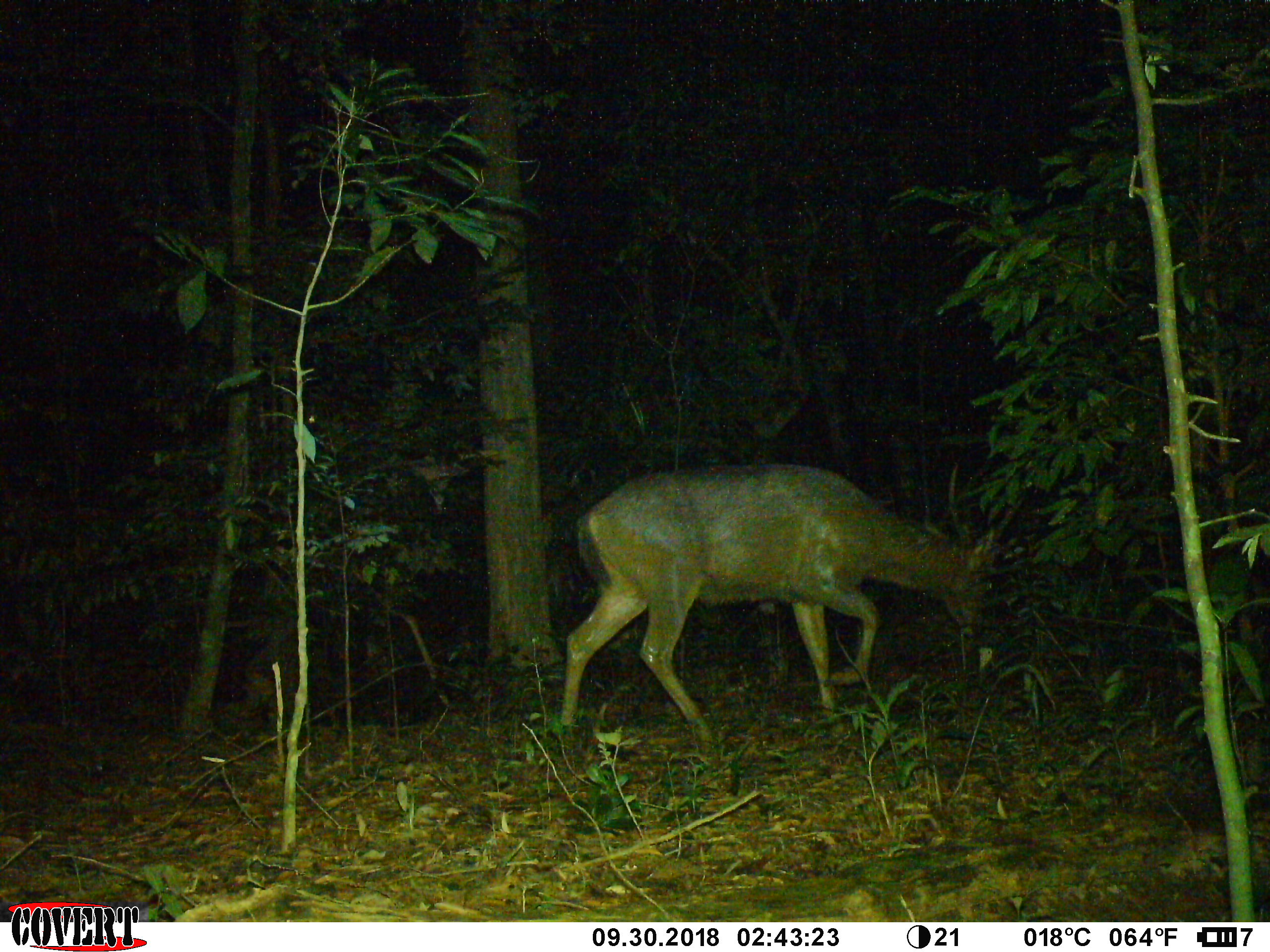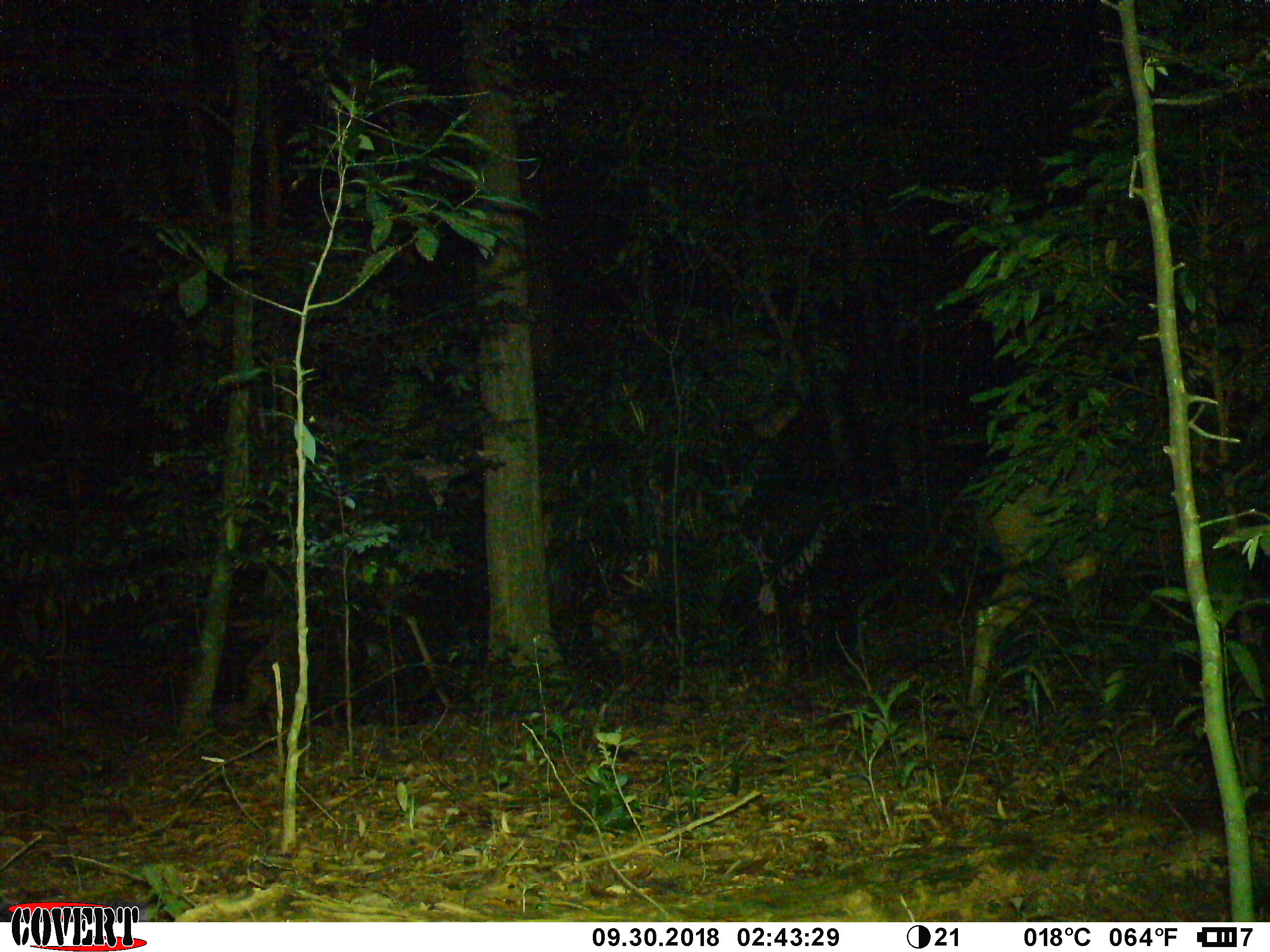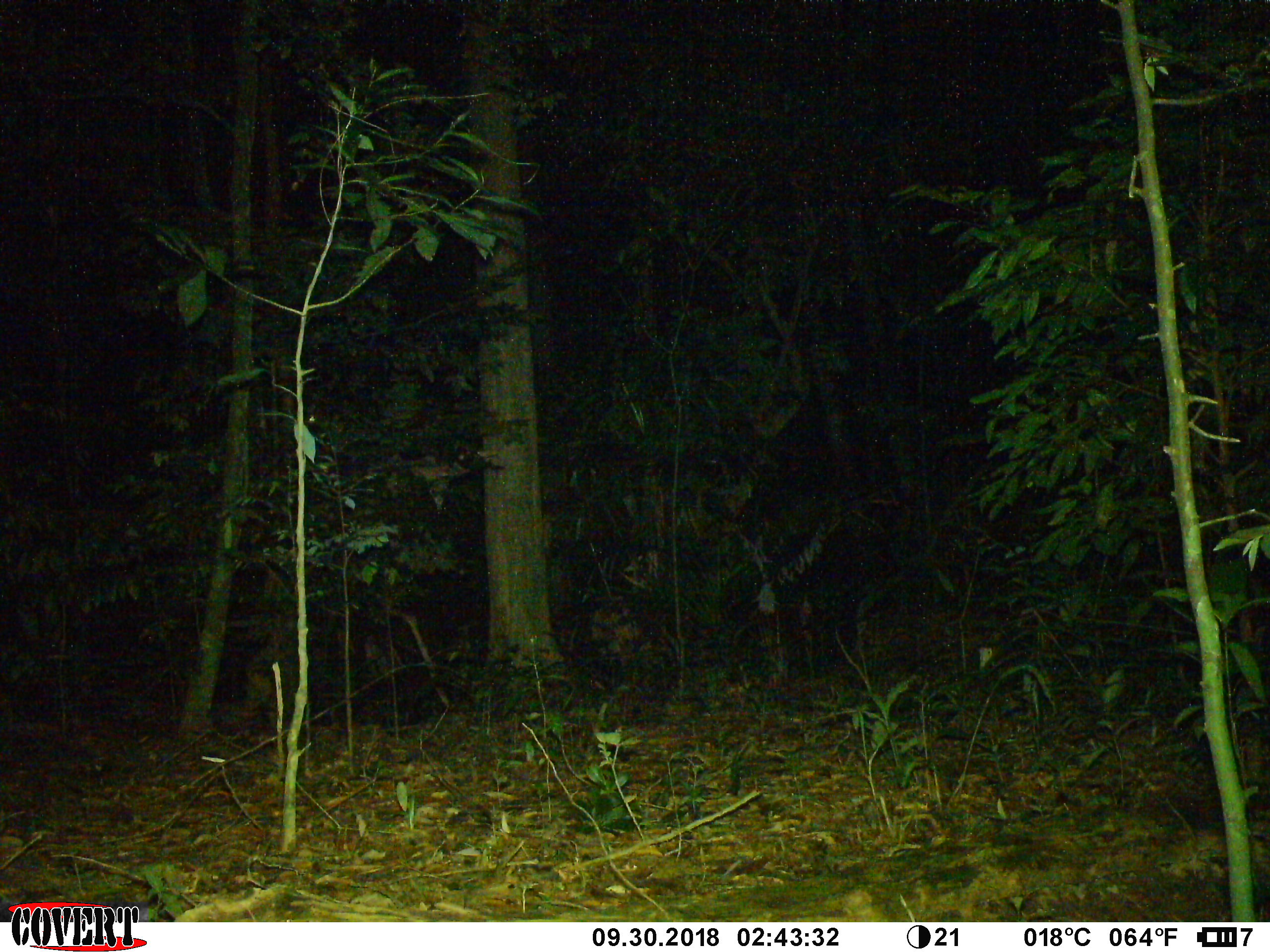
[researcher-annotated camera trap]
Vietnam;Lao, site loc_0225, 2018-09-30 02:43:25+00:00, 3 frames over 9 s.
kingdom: Animalia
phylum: Chordata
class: Mammalia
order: Artiodactyla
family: Cervidae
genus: Rusa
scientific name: Rusa unicolor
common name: sambar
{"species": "sambar (Rusa unicolor)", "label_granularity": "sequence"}